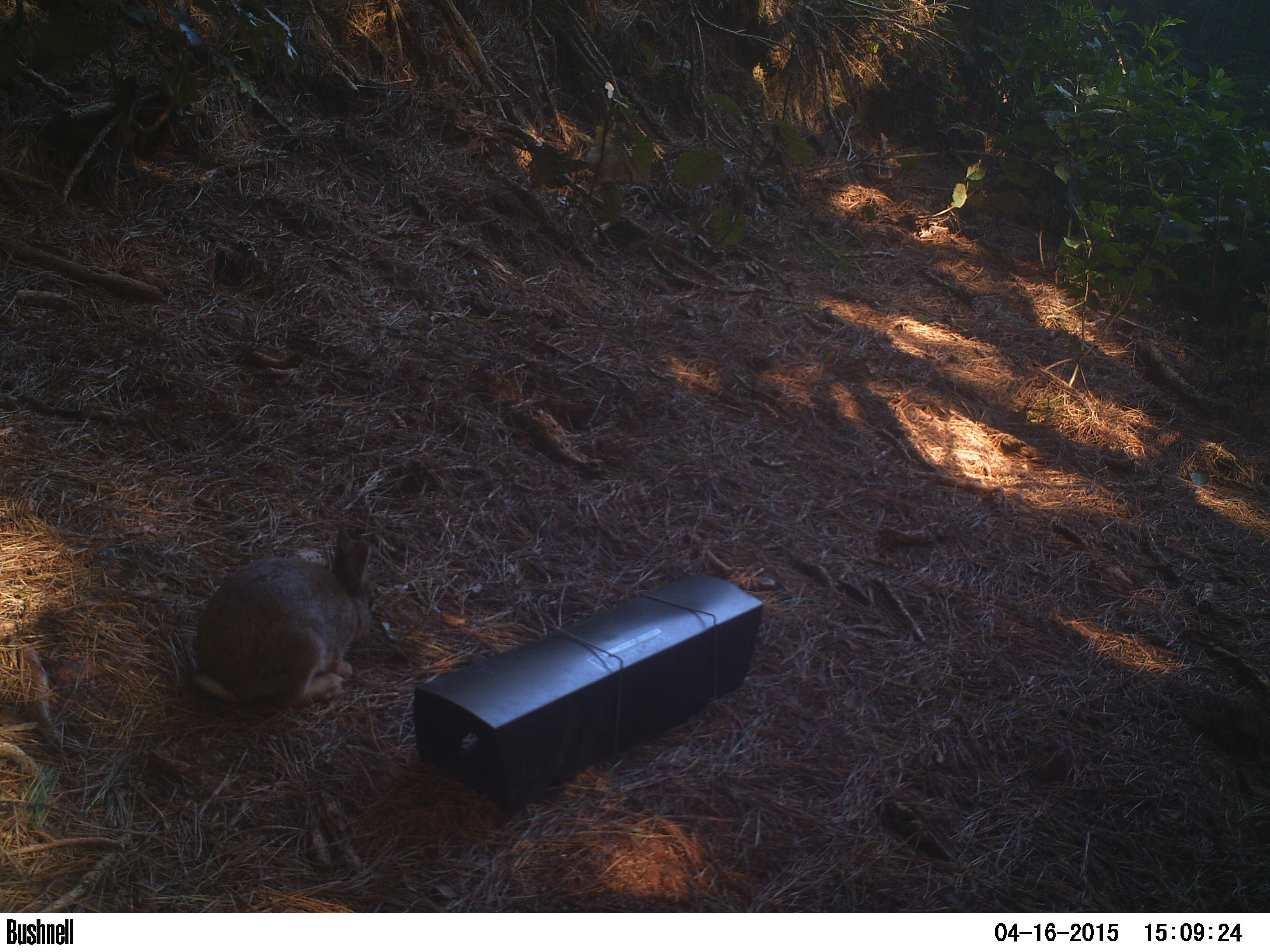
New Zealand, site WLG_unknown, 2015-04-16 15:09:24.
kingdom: Animalia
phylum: Chordata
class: Mammalia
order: Lagomorpha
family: Leporidae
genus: Oryctolagus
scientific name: Oryctolagus cuniculus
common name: european rabbit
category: rabbit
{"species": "rabbit (european rabbit) (Oryctolagus cuniculus)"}